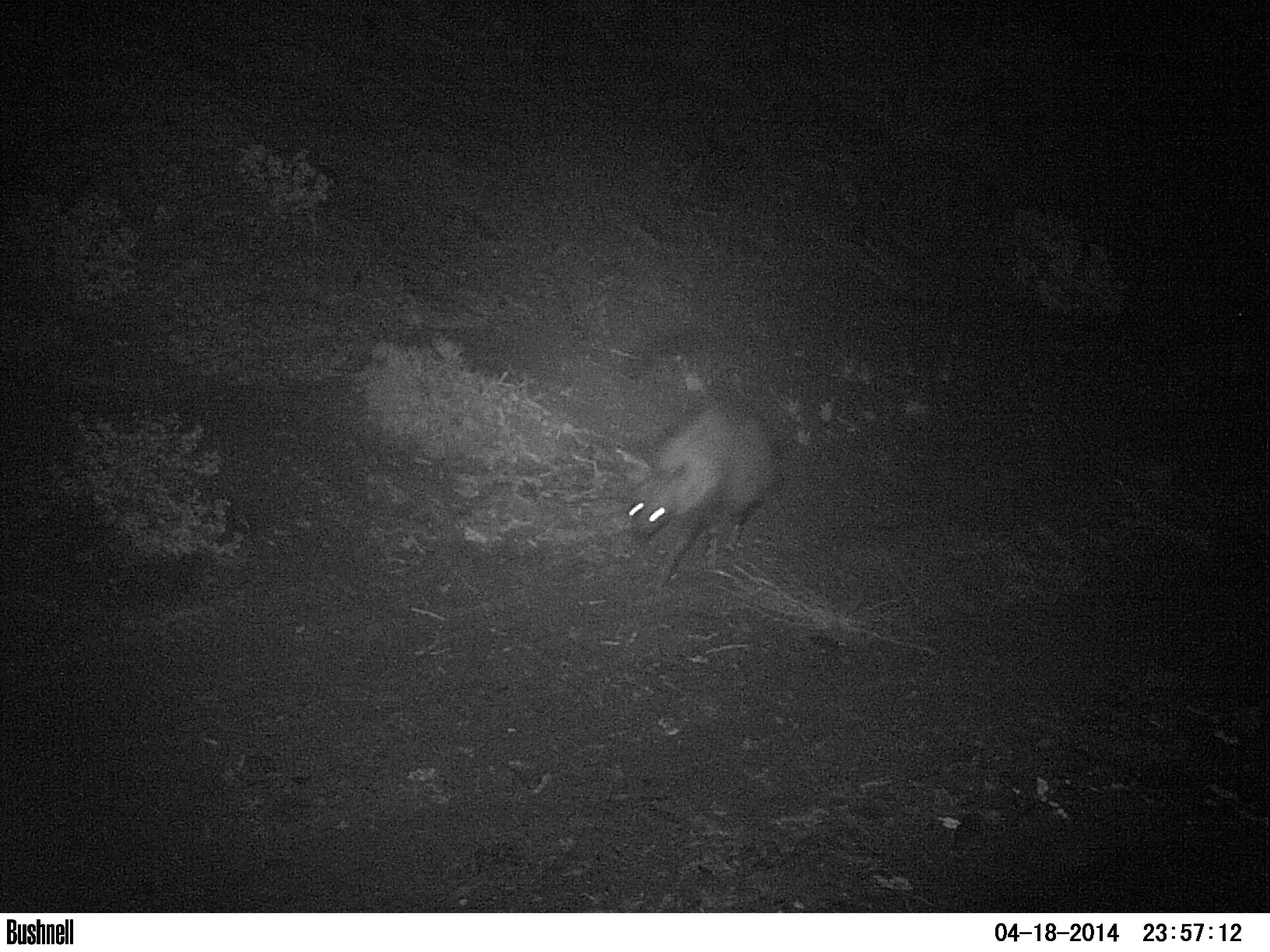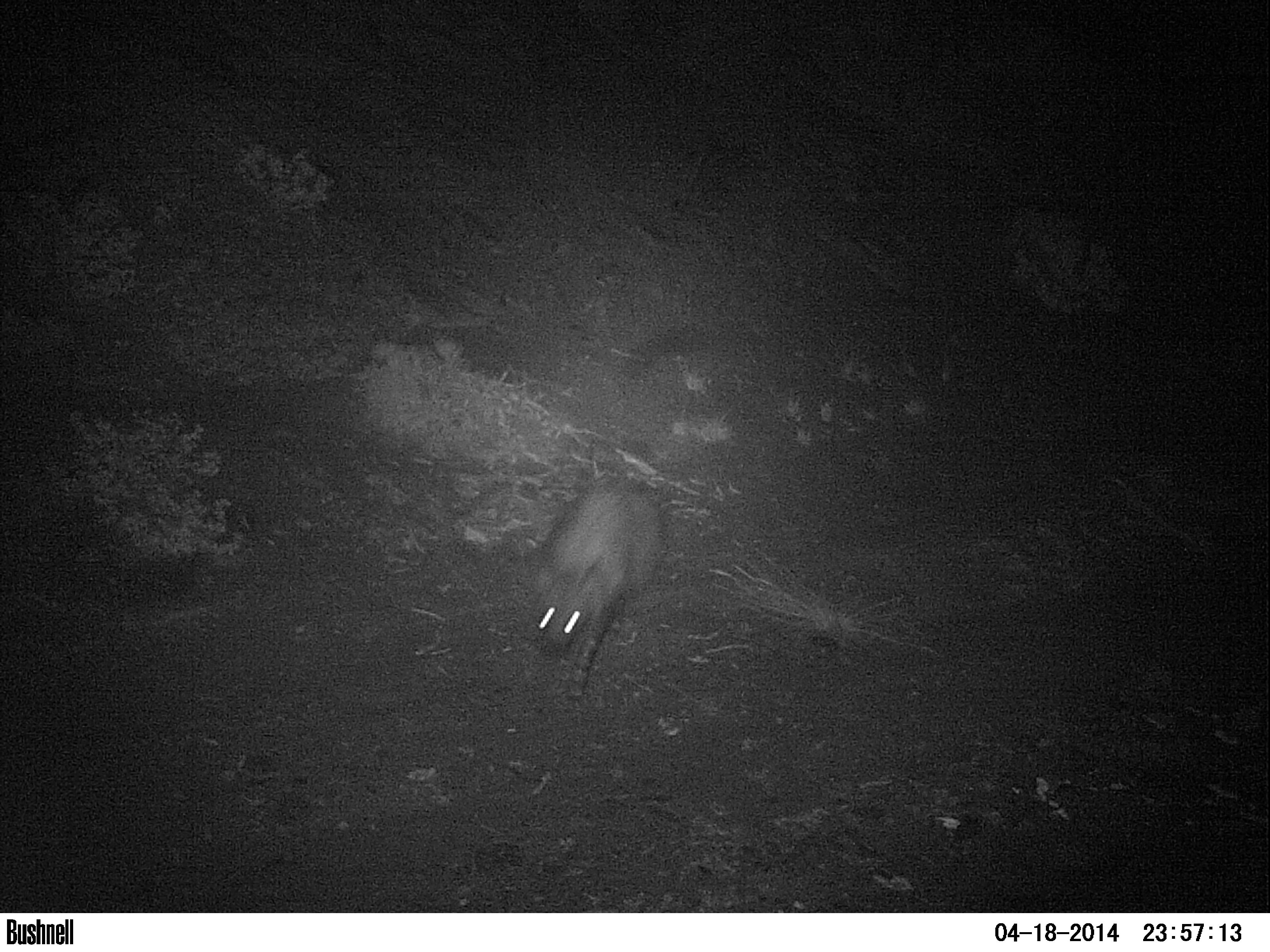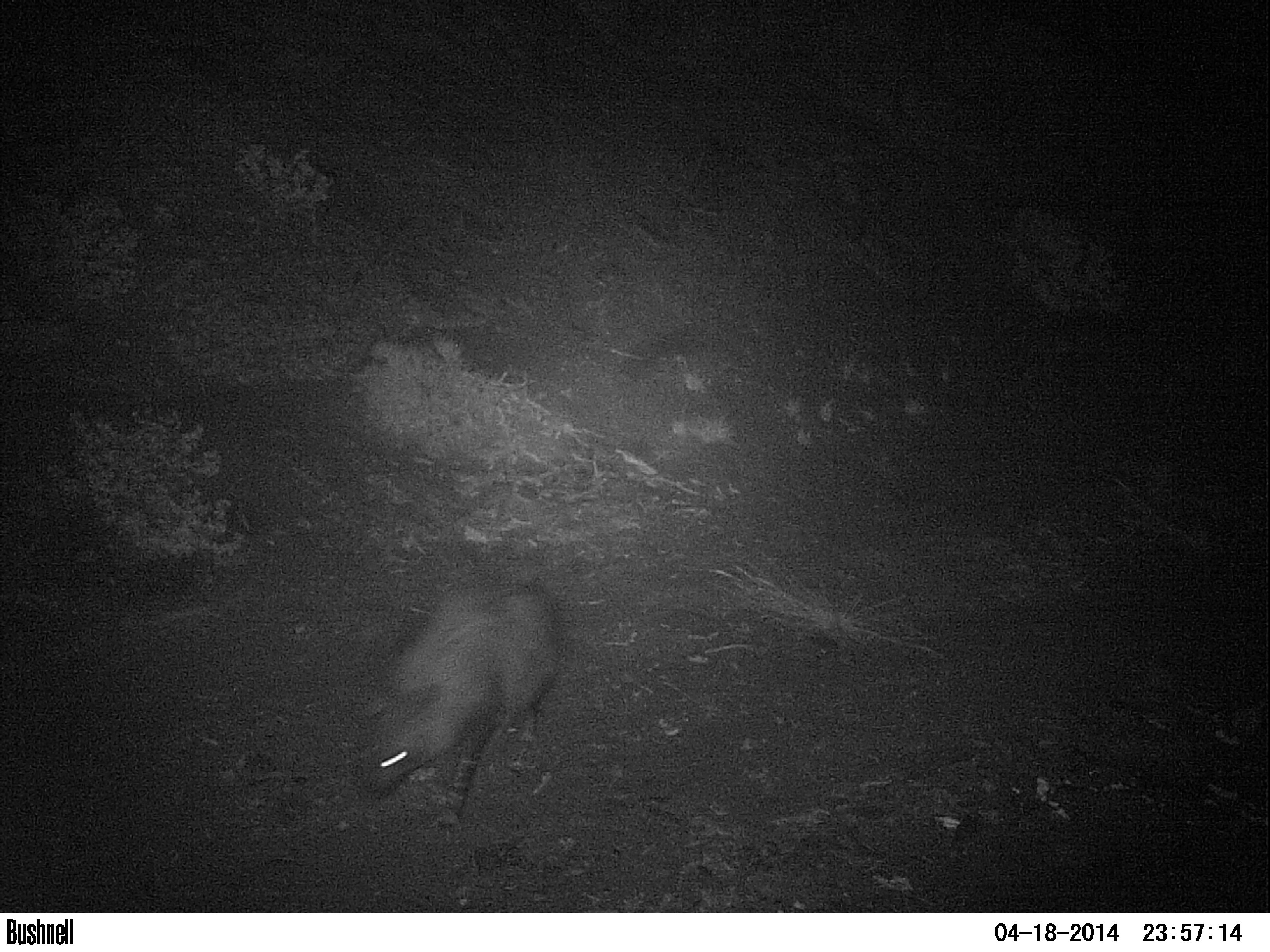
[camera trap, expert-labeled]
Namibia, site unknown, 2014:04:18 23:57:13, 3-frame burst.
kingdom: Animalia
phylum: Chordata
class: Mammalia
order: Carnivora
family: Hyaenidae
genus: Parahyaena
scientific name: Parahyaena brunnea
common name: brown hyena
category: hyaena brunnea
Hyaena brunnea (brown hyena) (Parahyaena brunnea).